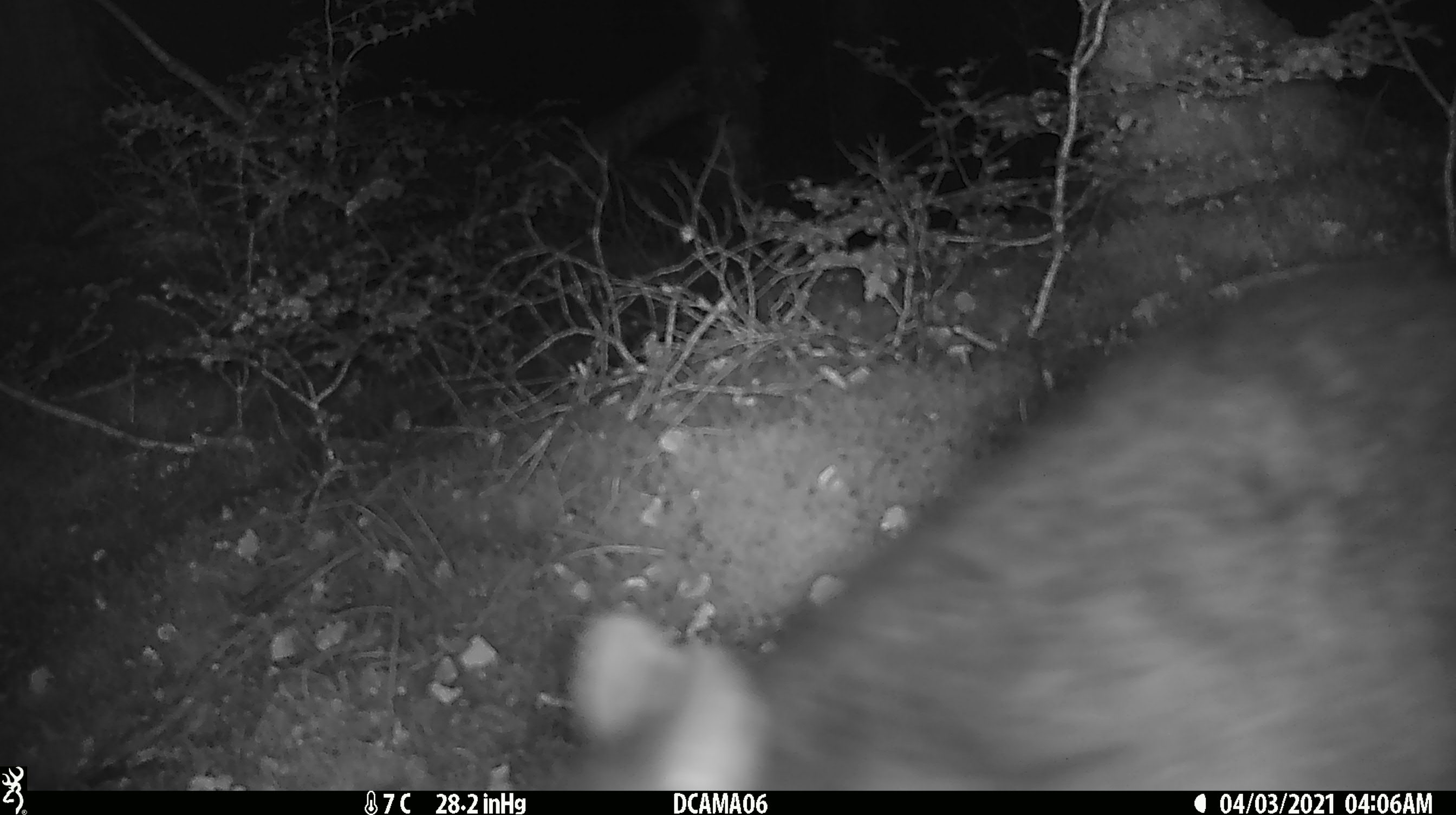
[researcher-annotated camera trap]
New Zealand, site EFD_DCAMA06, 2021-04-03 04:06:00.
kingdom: Animalia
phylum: Chordata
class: Mammalia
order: Diprotodontia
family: Phalangeridae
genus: Trichosurus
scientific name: Trichosurus vulpecula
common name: common brushtail possum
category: possum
Possum (common brushtail possum) (Trichosurus vulpecula).